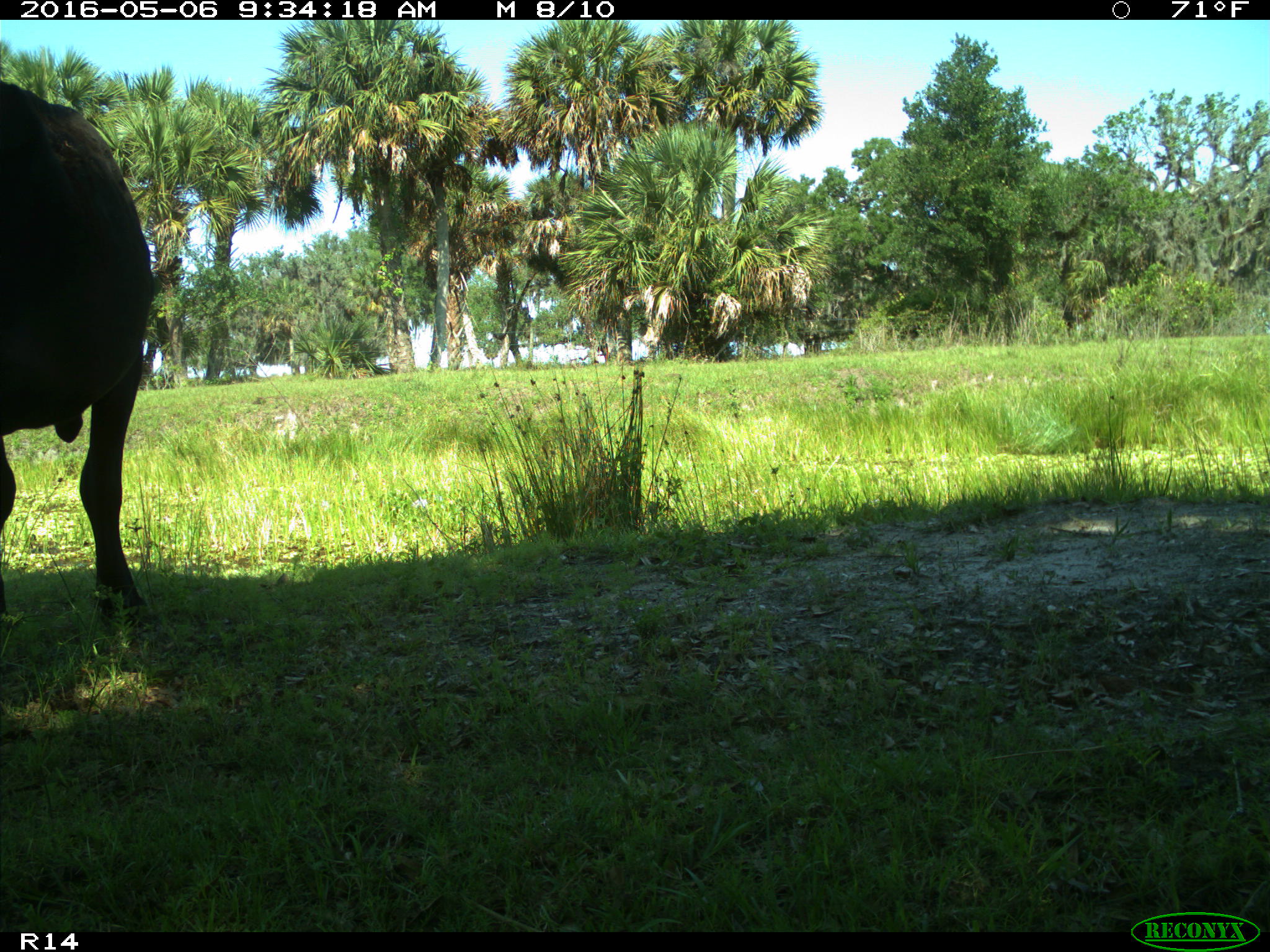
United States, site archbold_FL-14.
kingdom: Animalia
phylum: Chordata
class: Mammalia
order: Artiodactyla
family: Bovidae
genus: Bos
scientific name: Bos taurus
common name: domestic cow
Bos taurus (domestic cow).